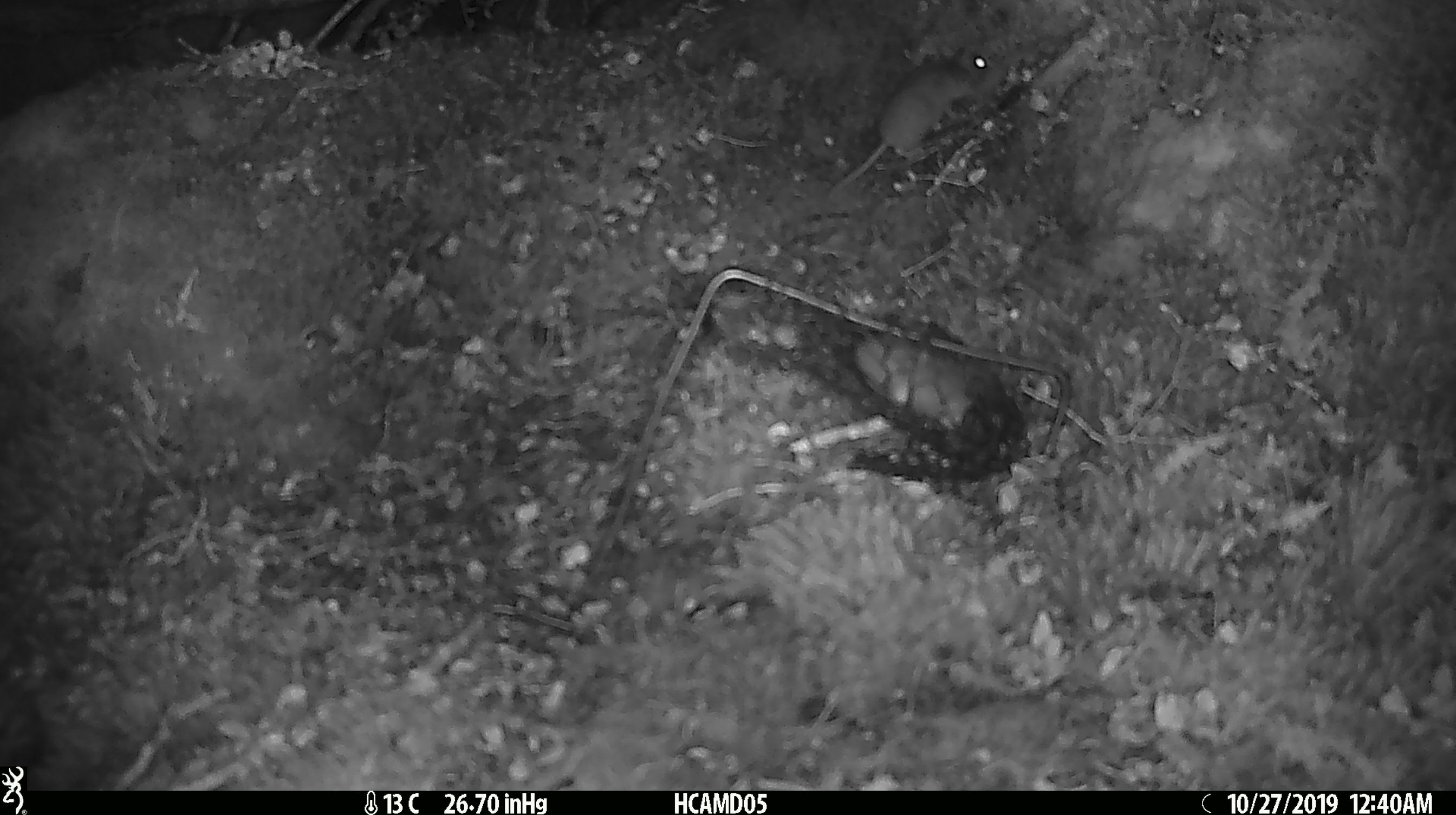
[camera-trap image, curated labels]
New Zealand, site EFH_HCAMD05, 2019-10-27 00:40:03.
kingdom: Animalia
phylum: Chordata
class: Mammalia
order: Rodentia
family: Muridae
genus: Mus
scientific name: Mus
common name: mouse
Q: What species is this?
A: Mouse (Mus).